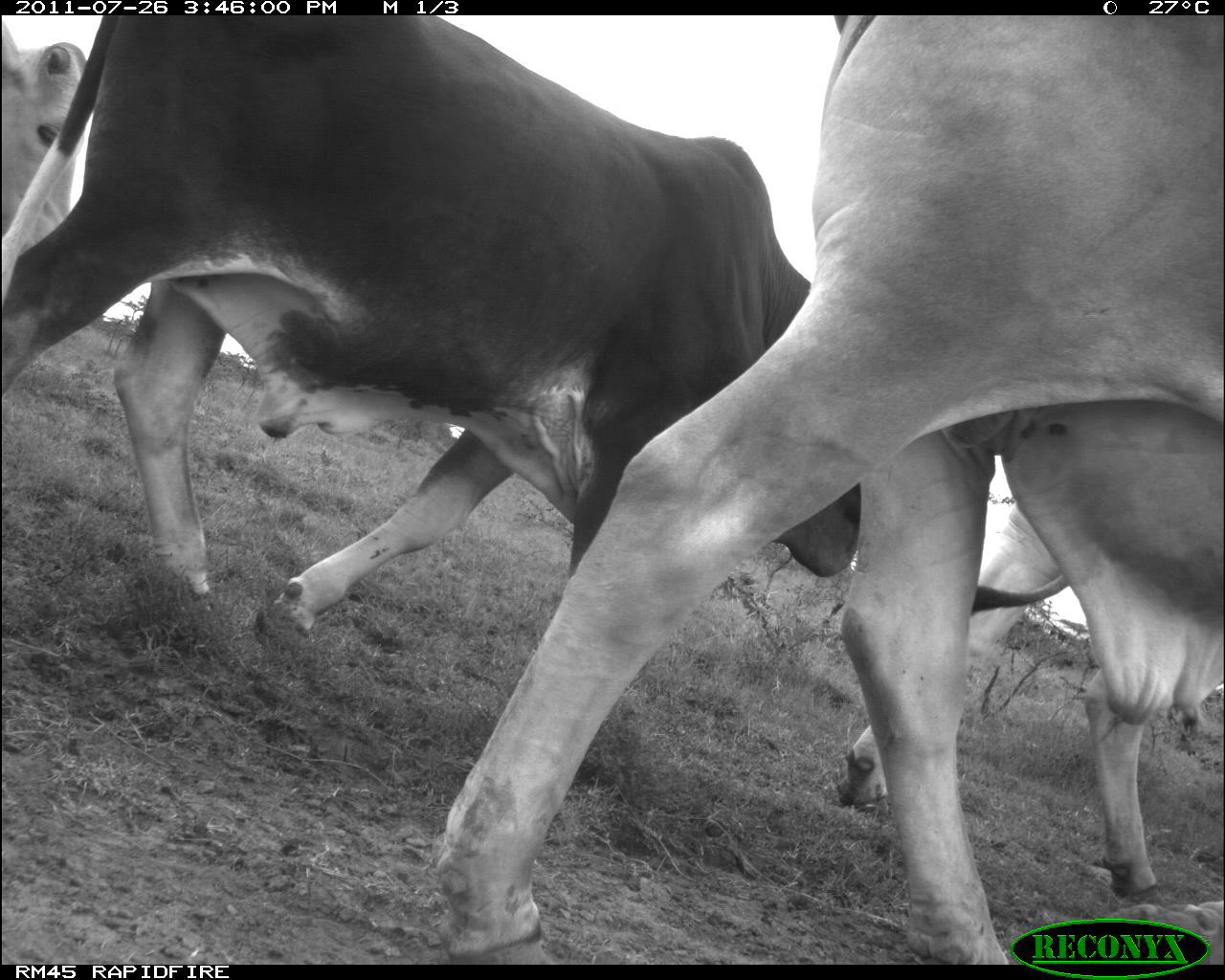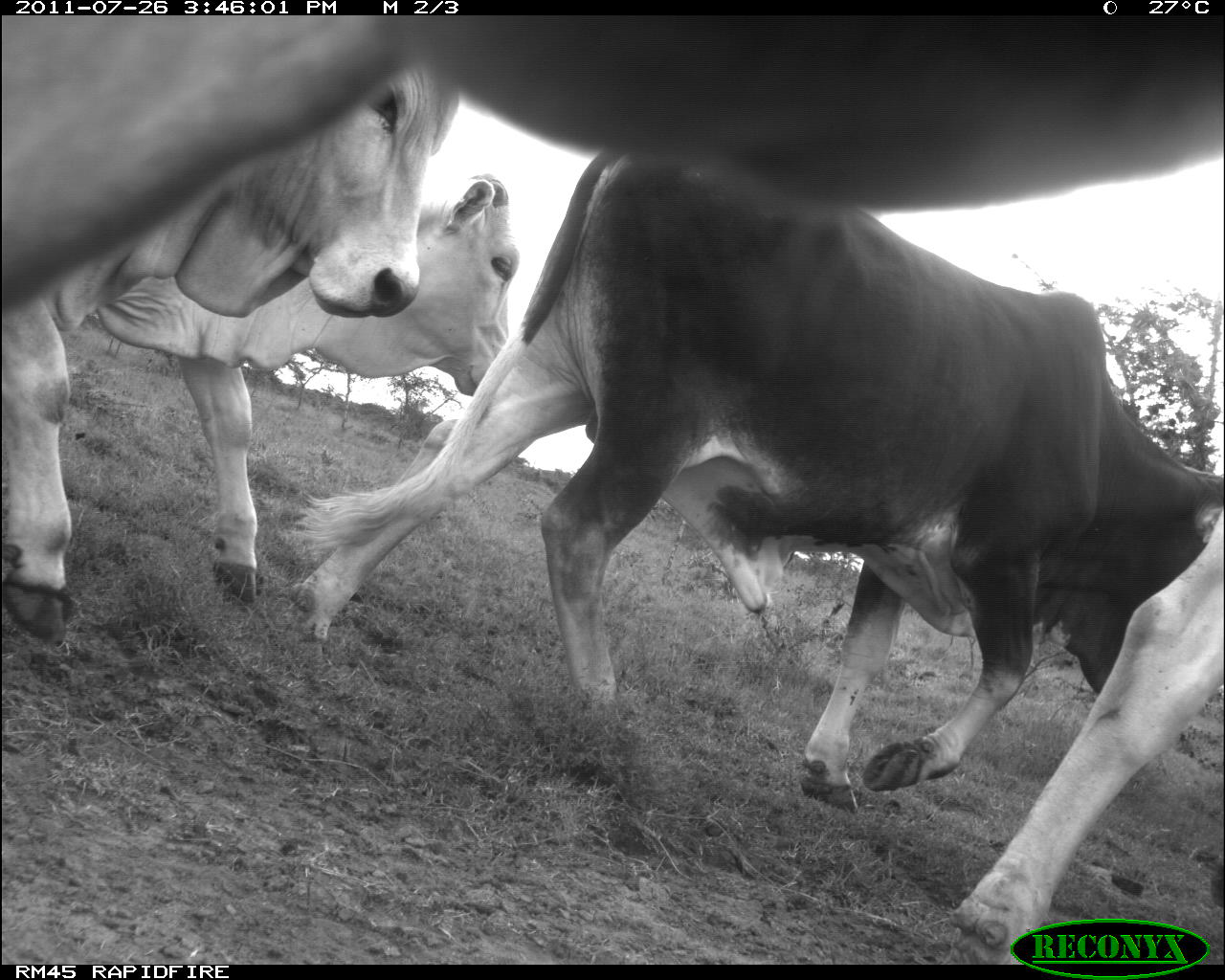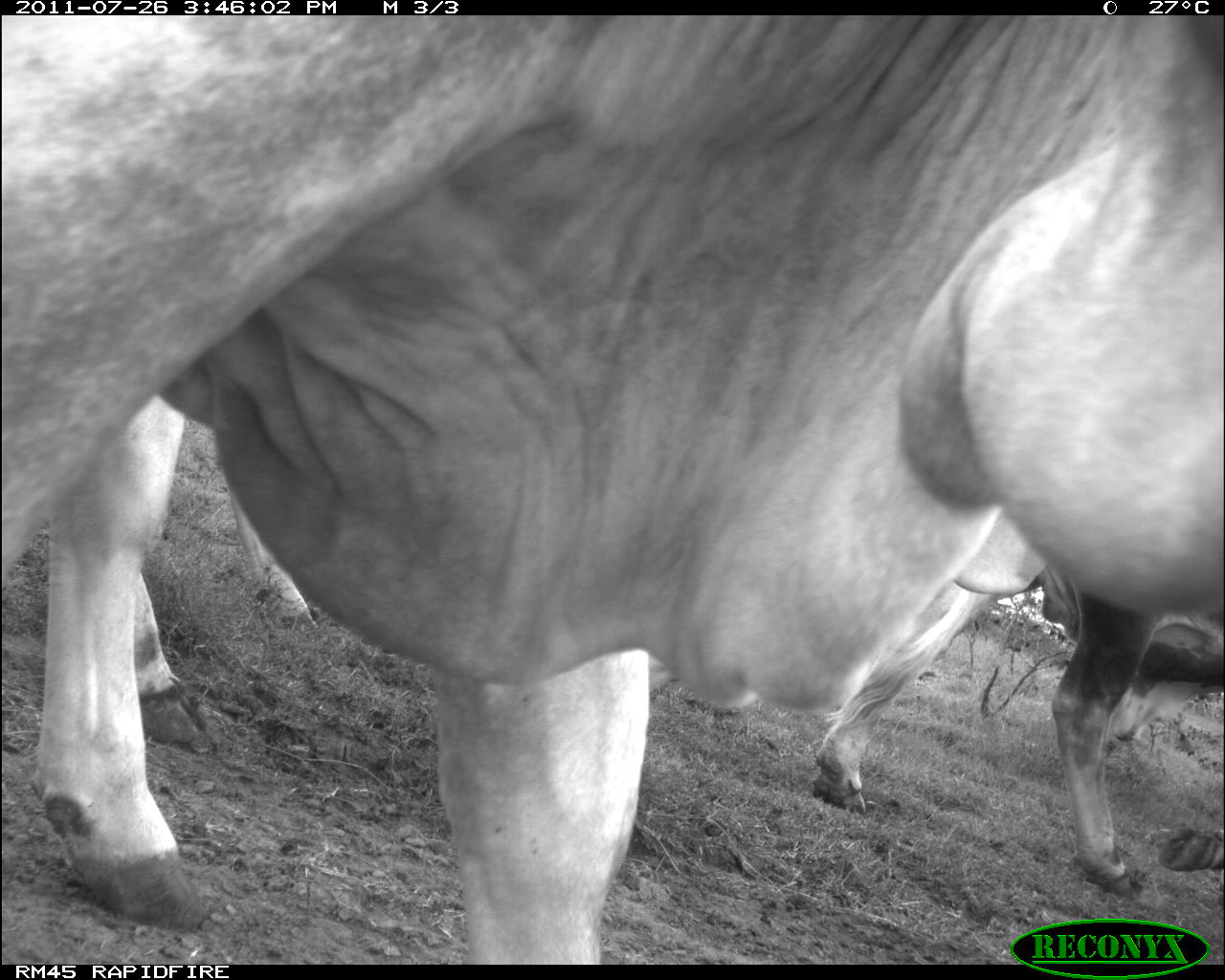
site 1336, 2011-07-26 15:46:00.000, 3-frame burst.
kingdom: Animalia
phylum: Chordata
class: Mammalia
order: Artiodactyla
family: Bovidae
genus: Bos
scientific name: Bos taurus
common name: domestic cattle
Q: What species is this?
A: Bos taurus (domestic cattle).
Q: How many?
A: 4.